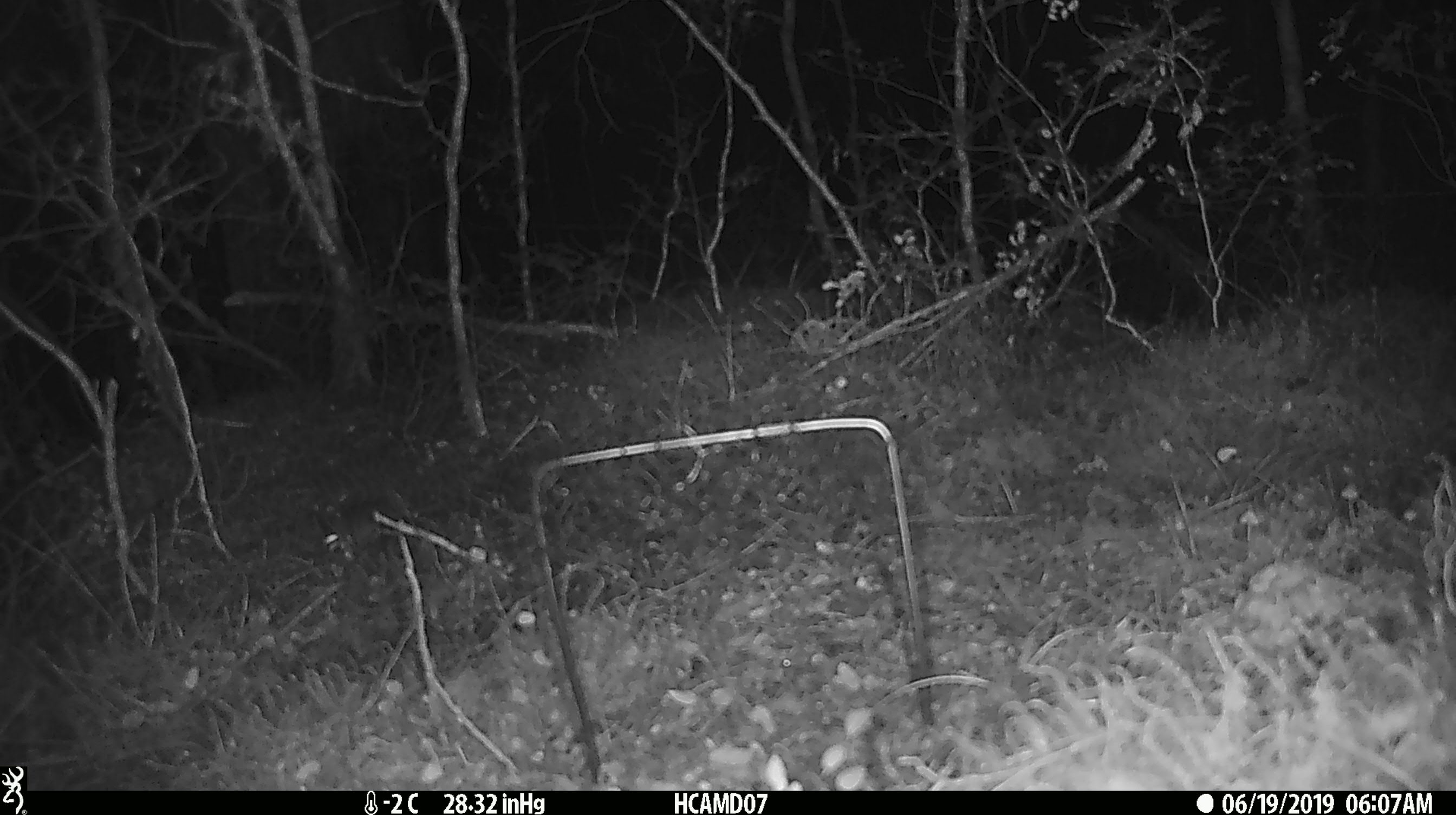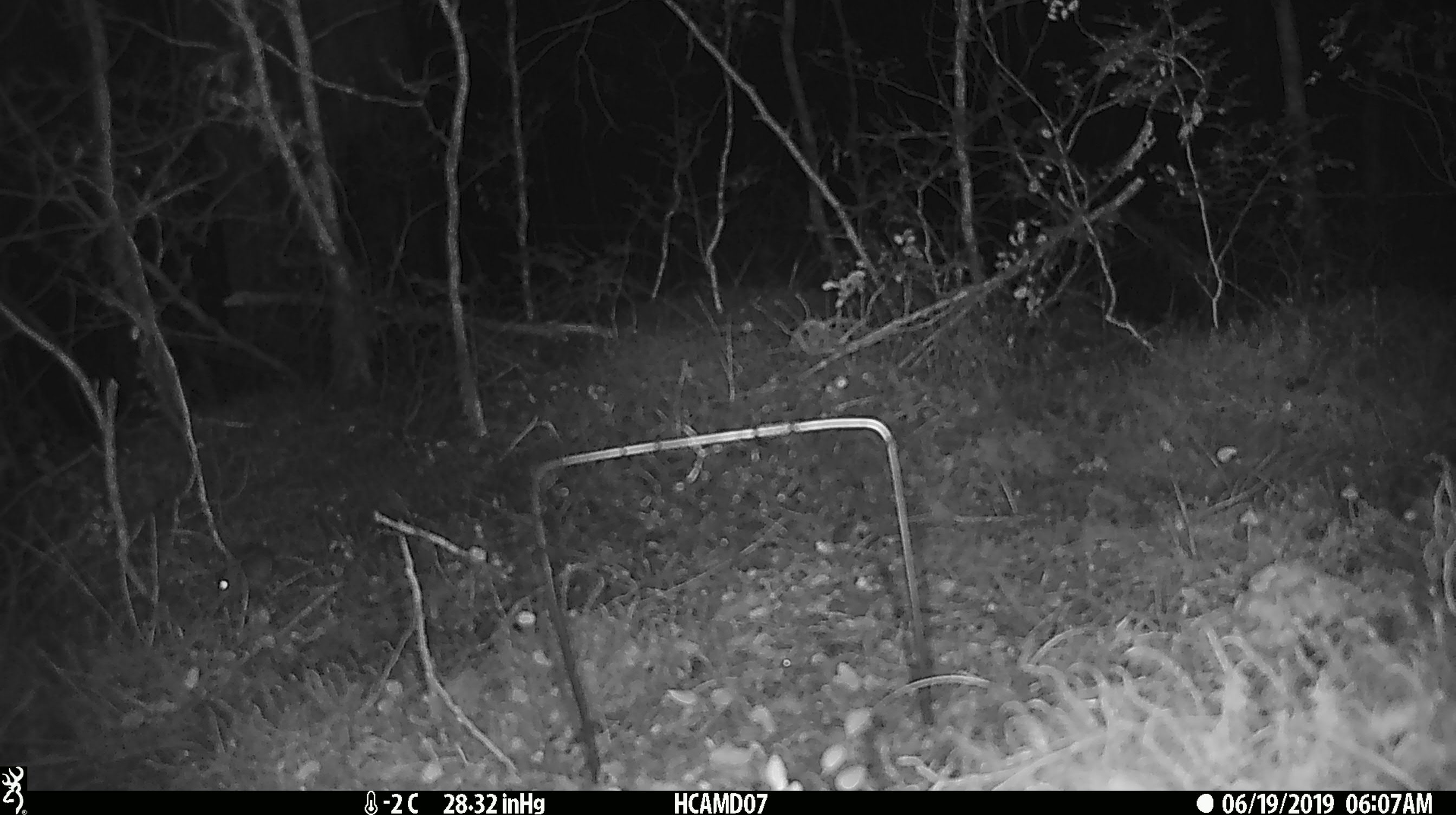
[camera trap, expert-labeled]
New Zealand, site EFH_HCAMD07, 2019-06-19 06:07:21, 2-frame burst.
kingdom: Animalia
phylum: Chordata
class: Mammalia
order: Rodentia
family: Muridae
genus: Mus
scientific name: Mus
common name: mouse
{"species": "mouse (Mus)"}